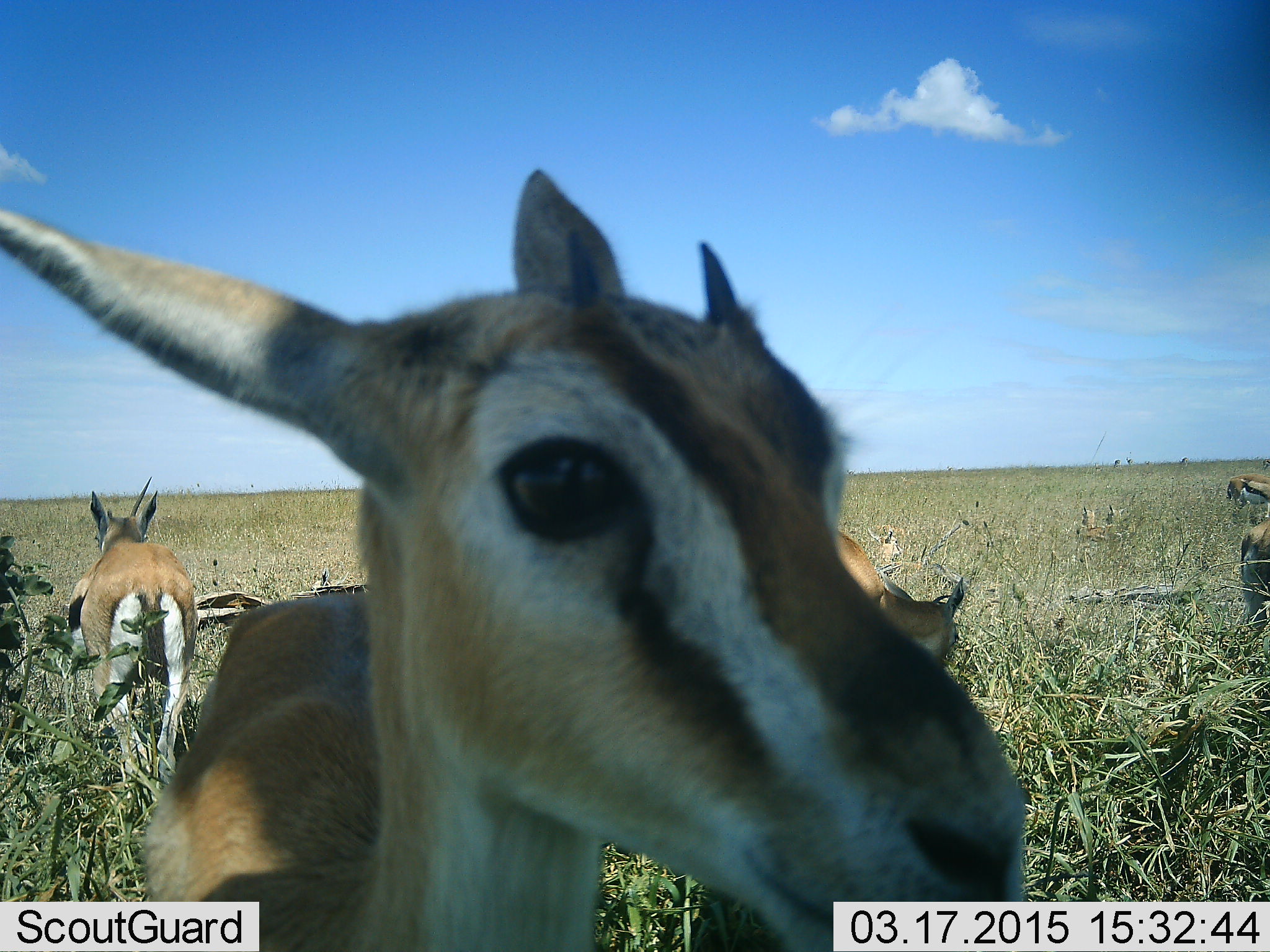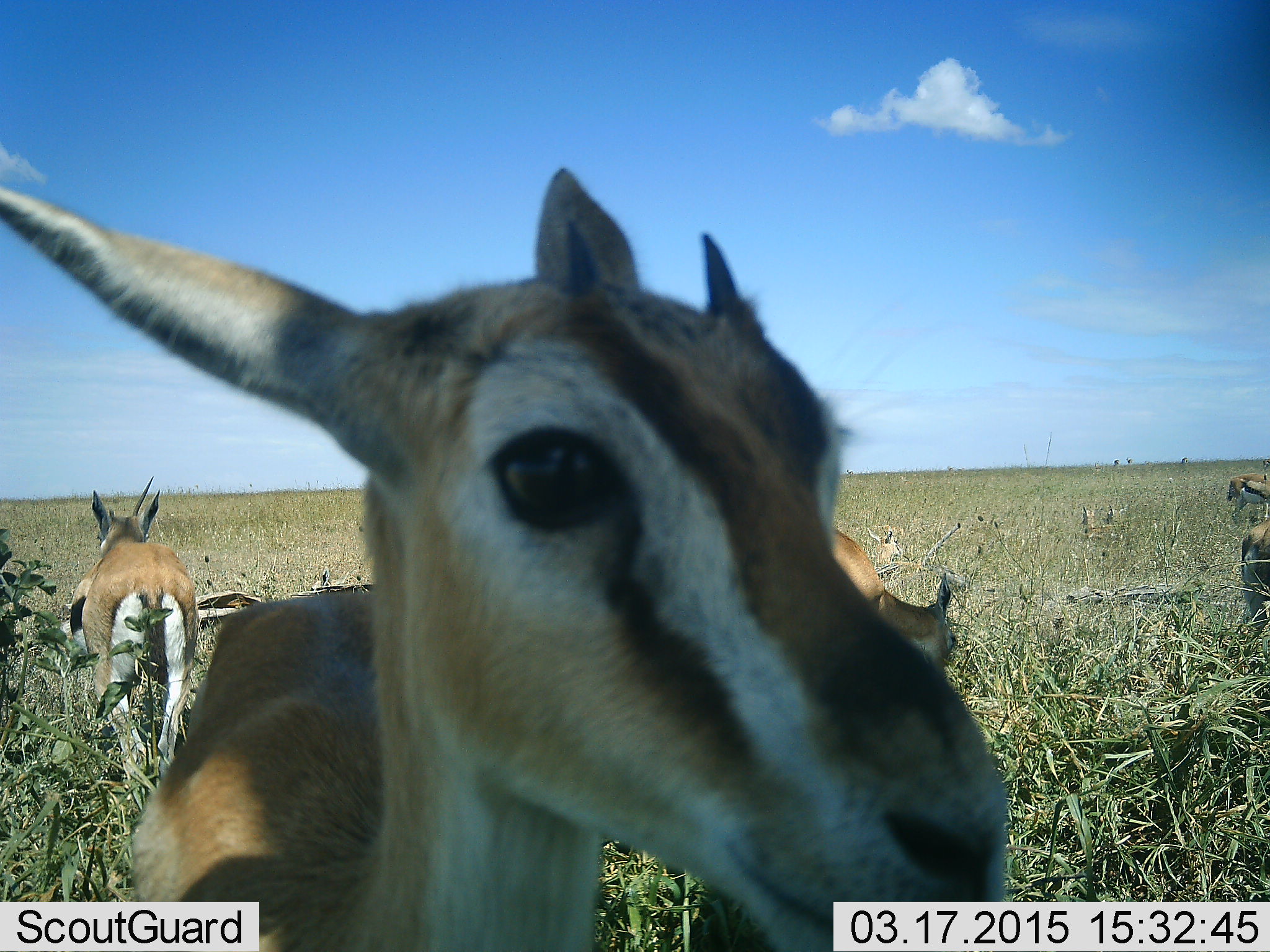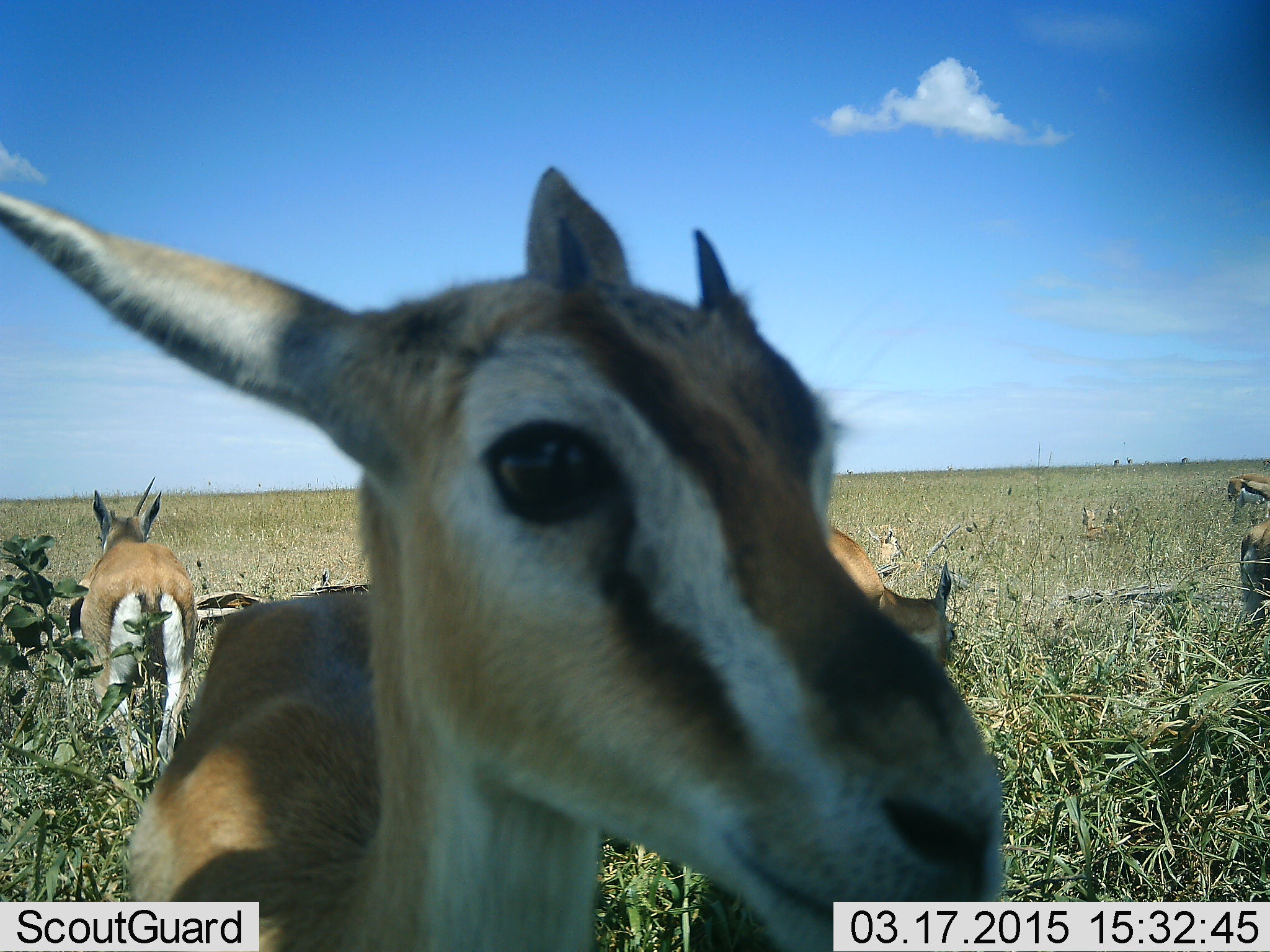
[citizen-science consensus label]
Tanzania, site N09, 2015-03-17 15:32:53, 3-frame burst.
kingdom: Animalia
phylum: Chordata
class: Mammalia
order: Artiodactyla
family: Bovidae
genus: Eudorcas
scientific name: Eudorcas thomsonii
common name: thomson's gazelle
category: gazellethomsons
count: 6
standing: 100%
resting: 30%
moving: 20%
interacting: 0%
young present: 10%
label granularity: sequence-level